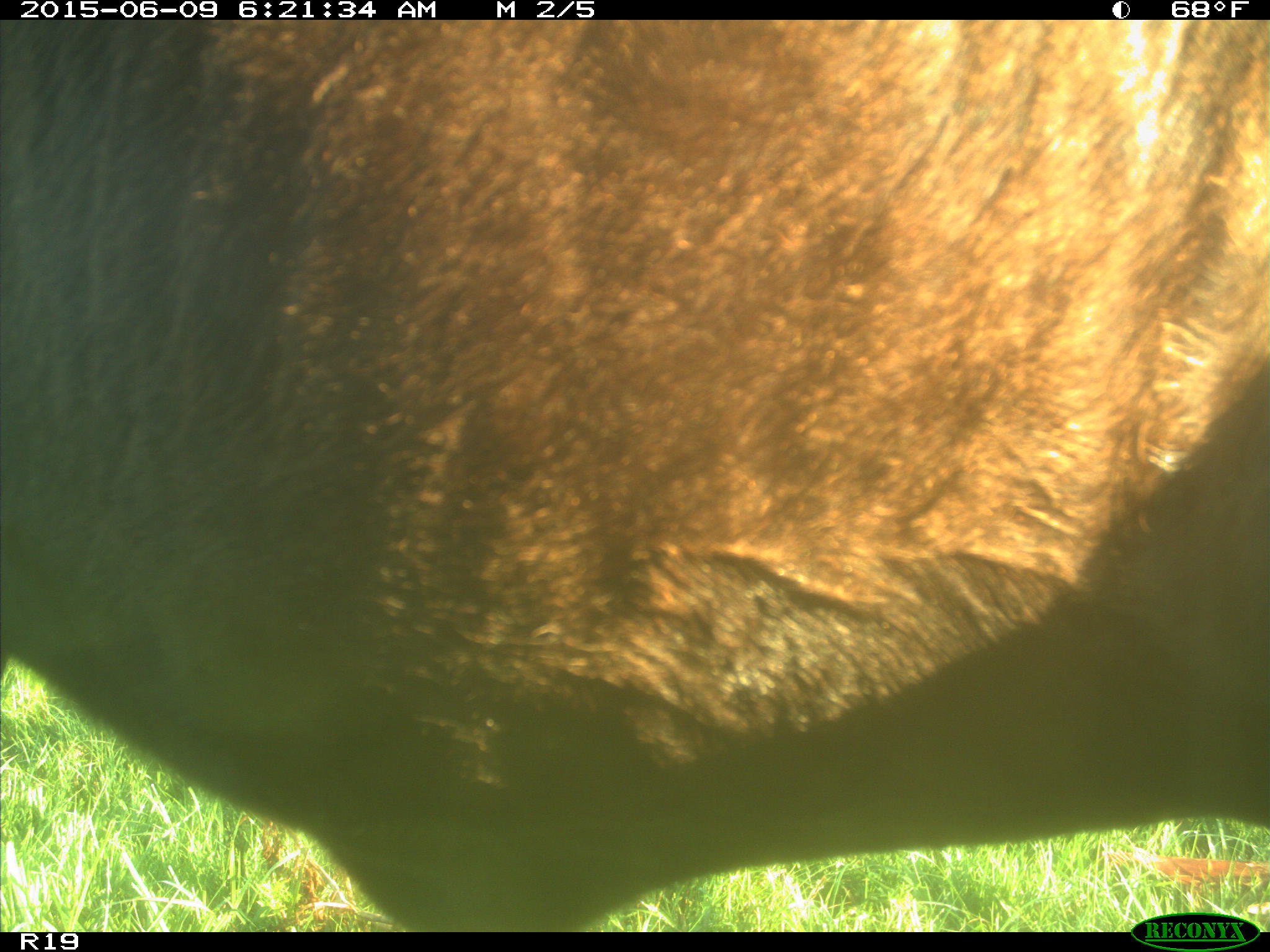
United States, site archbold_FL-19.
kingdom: Animalia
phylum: Chordata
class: Mammalia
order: Artiodactyla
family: Bovidae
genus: Bos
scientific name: Bos taurus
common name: domestic cow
Bos taurus (domestic cow).